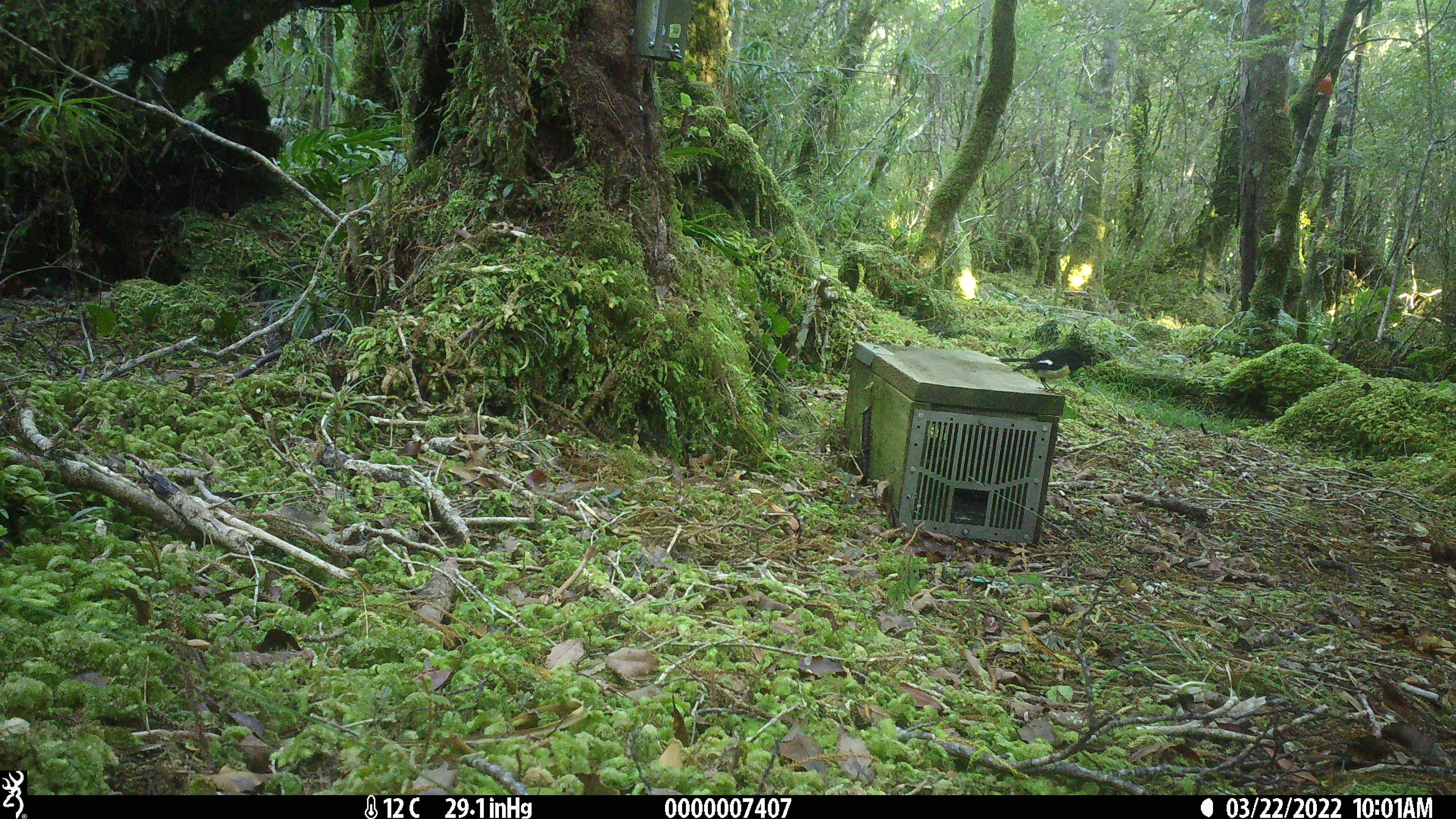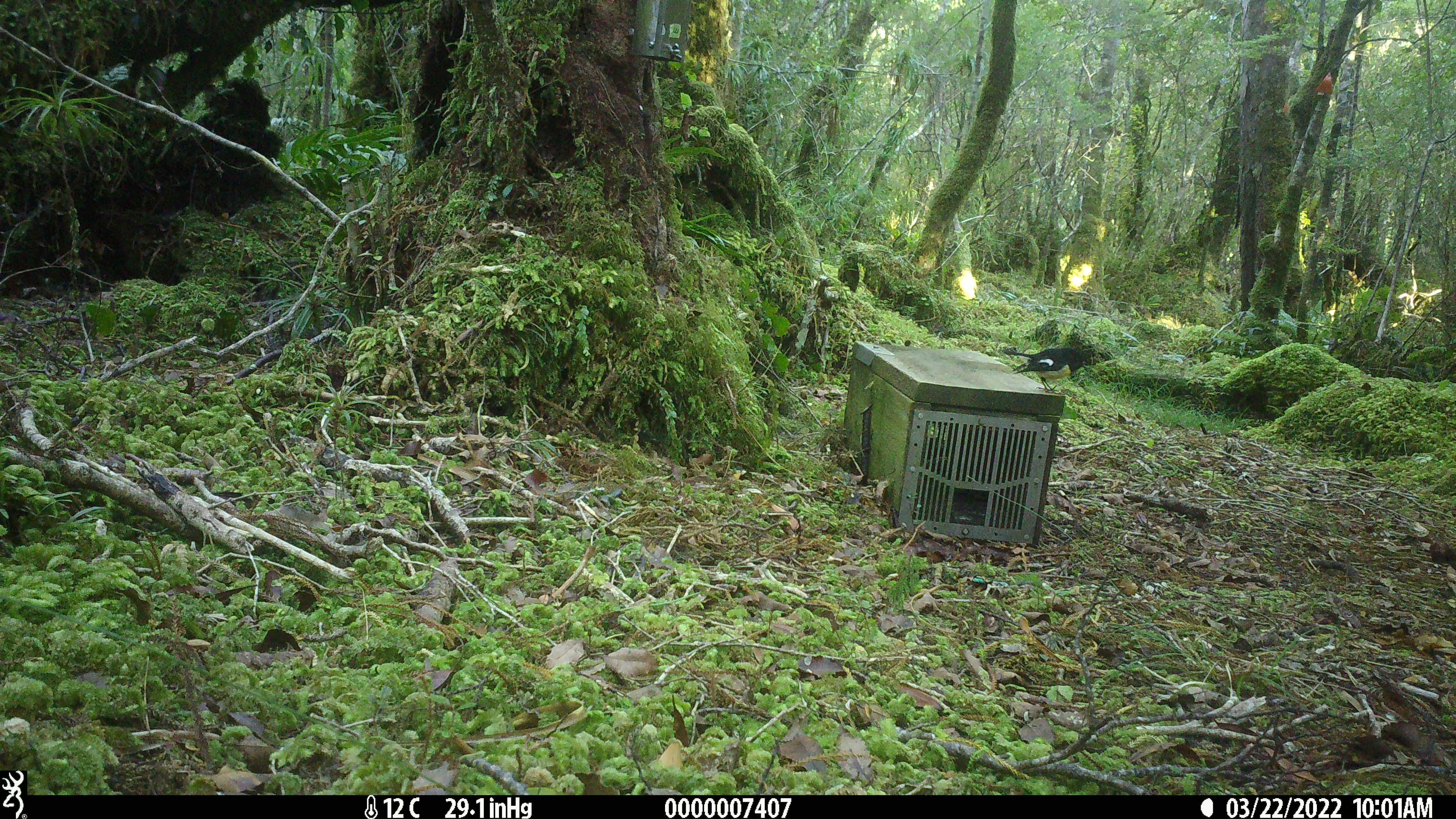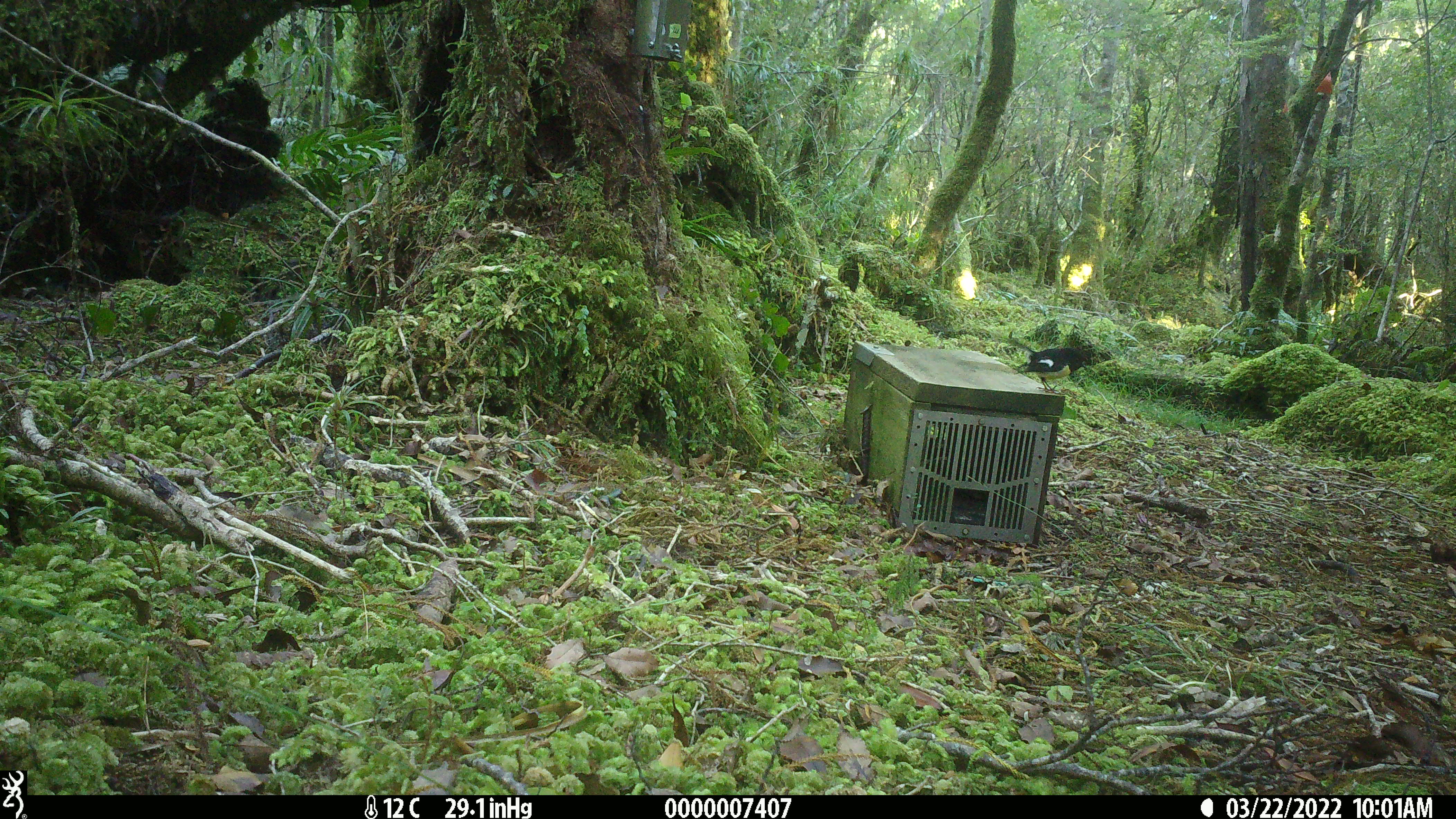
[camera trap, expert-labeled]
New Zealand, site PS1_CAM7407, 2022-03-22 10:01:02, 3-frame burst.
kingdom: Animalia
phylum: Chordata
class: Aves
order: Passeriformes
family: Petroicidae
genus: Petroica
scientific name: Petroica macrocephala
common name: tomtit